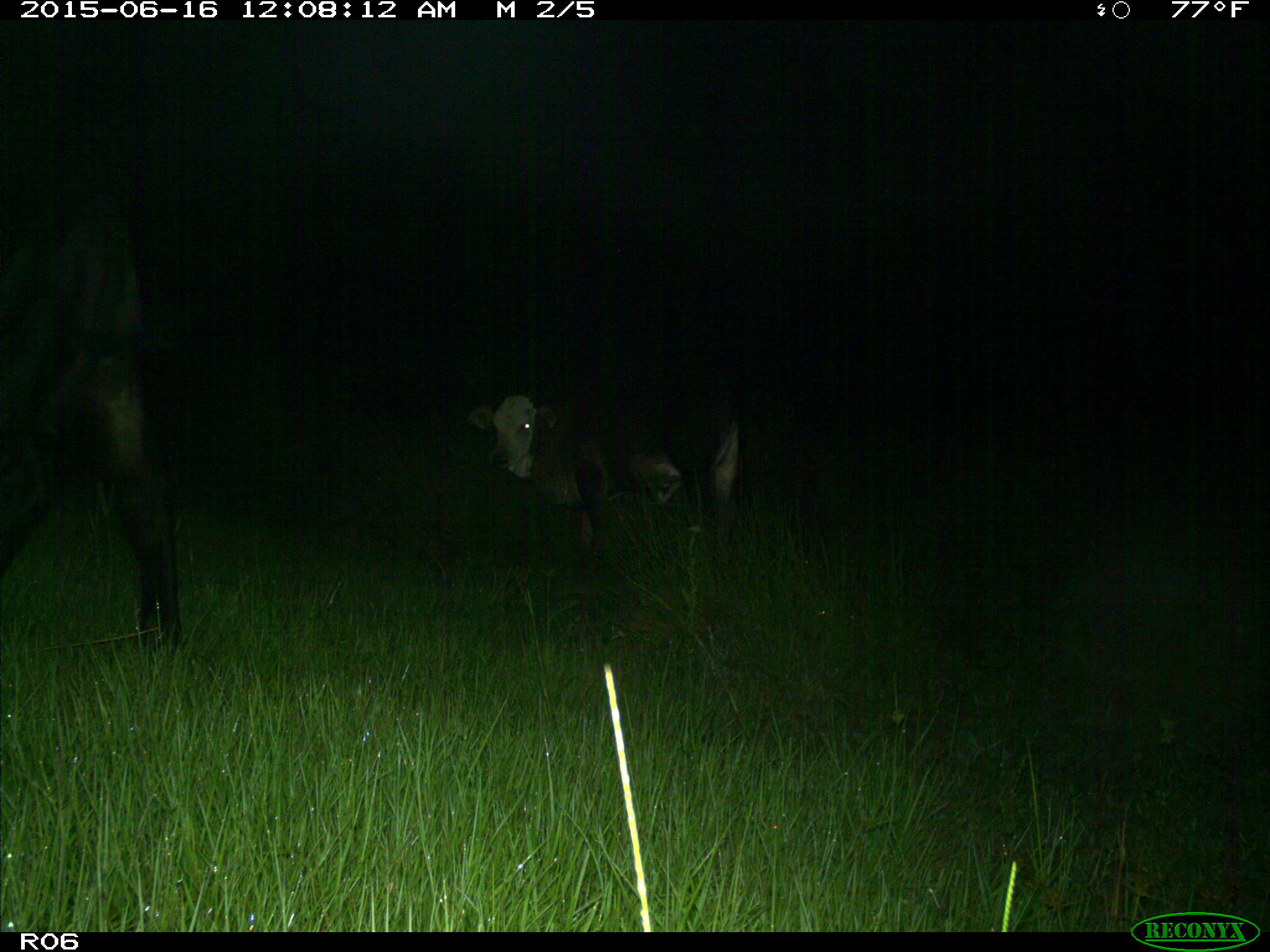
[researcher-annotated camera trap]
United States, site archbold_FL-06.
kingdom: Animalia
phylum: Chordata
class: Mammalia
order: Artiodactyla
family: Bovidae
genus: Bos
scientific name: Bos taurus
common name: domestic cow